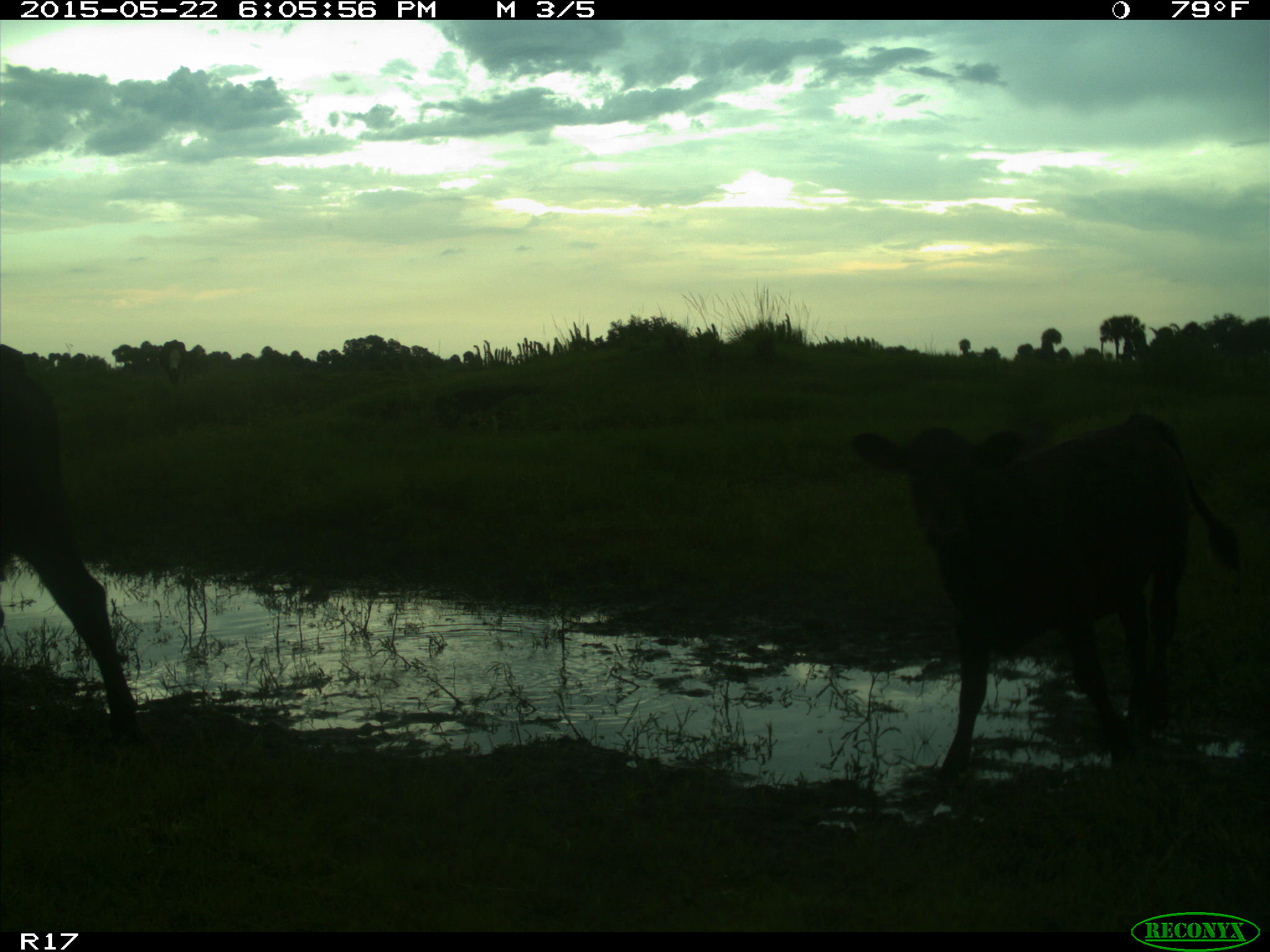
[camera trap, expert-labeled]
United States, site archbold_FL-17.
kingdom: Animalia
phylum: Chordata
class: Mammalia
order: Artiodactyla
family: Bovidae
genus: Bos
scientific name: Bos taurus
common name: domestic cow